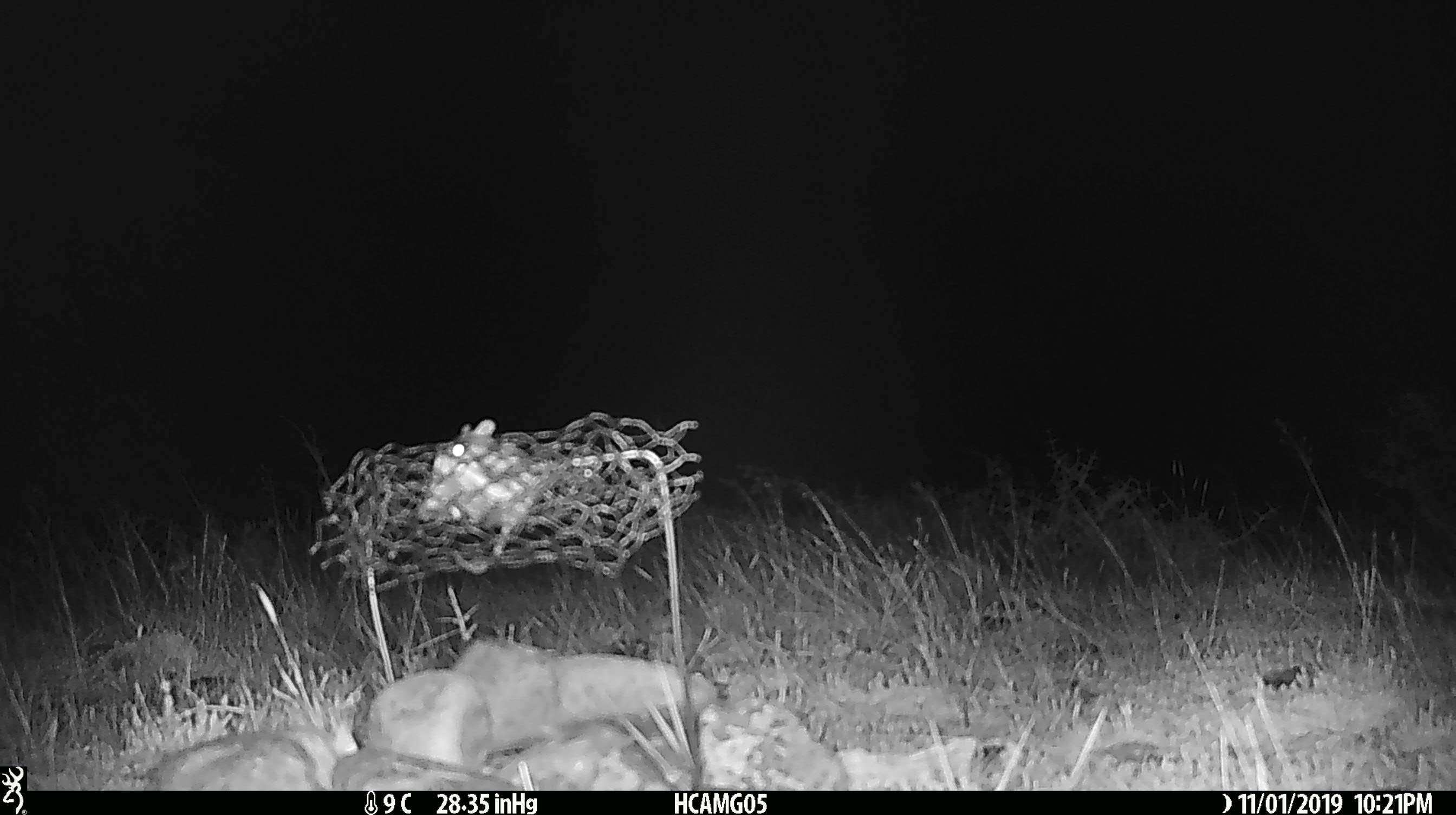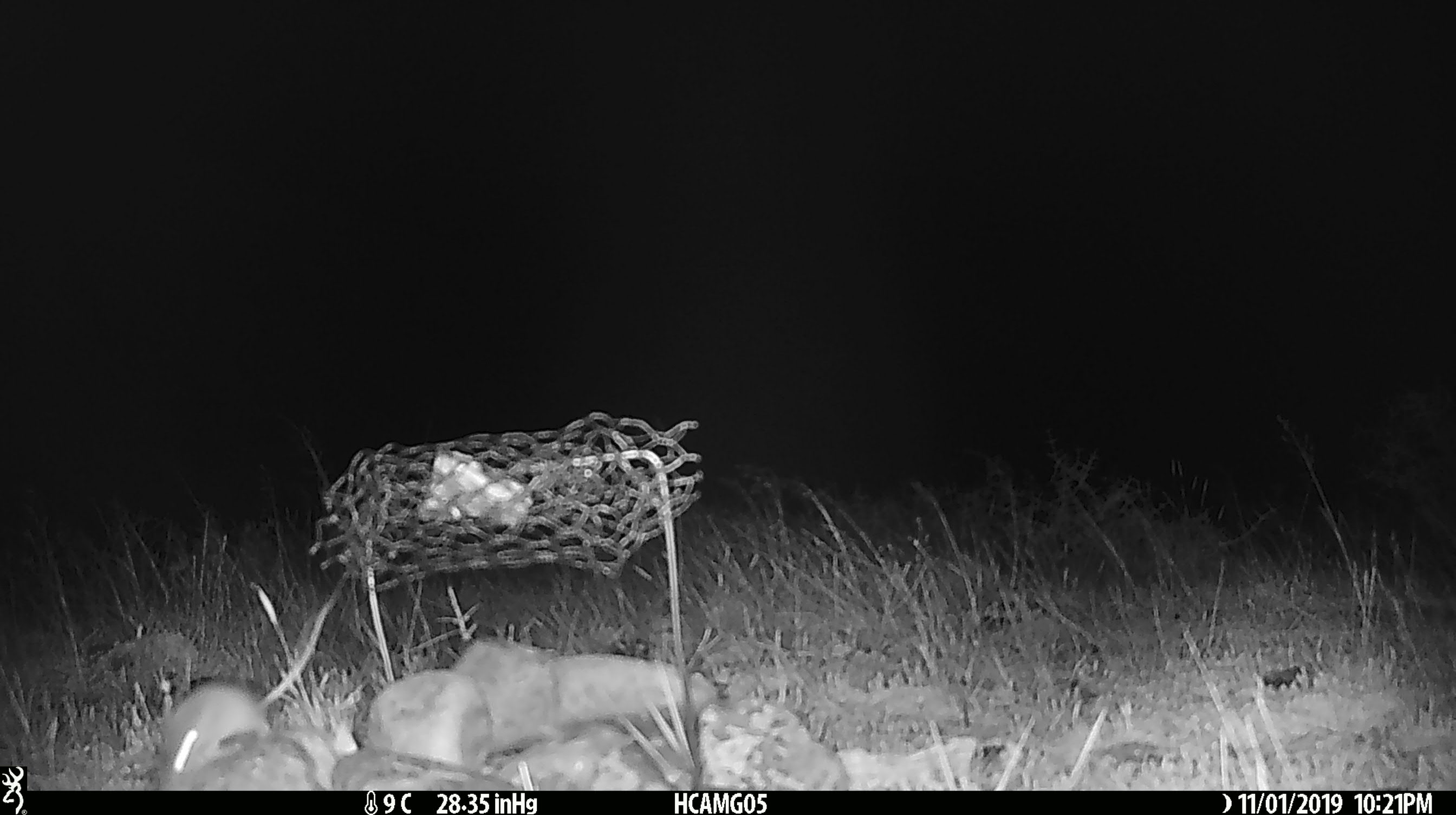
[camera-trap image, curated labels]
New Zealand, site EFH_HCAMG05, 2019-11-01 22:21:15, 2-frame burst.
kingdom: Animalia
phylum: Chordata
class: Mammalia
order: Rodentia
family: Muridae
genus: Mus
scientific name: Mus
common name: mouse